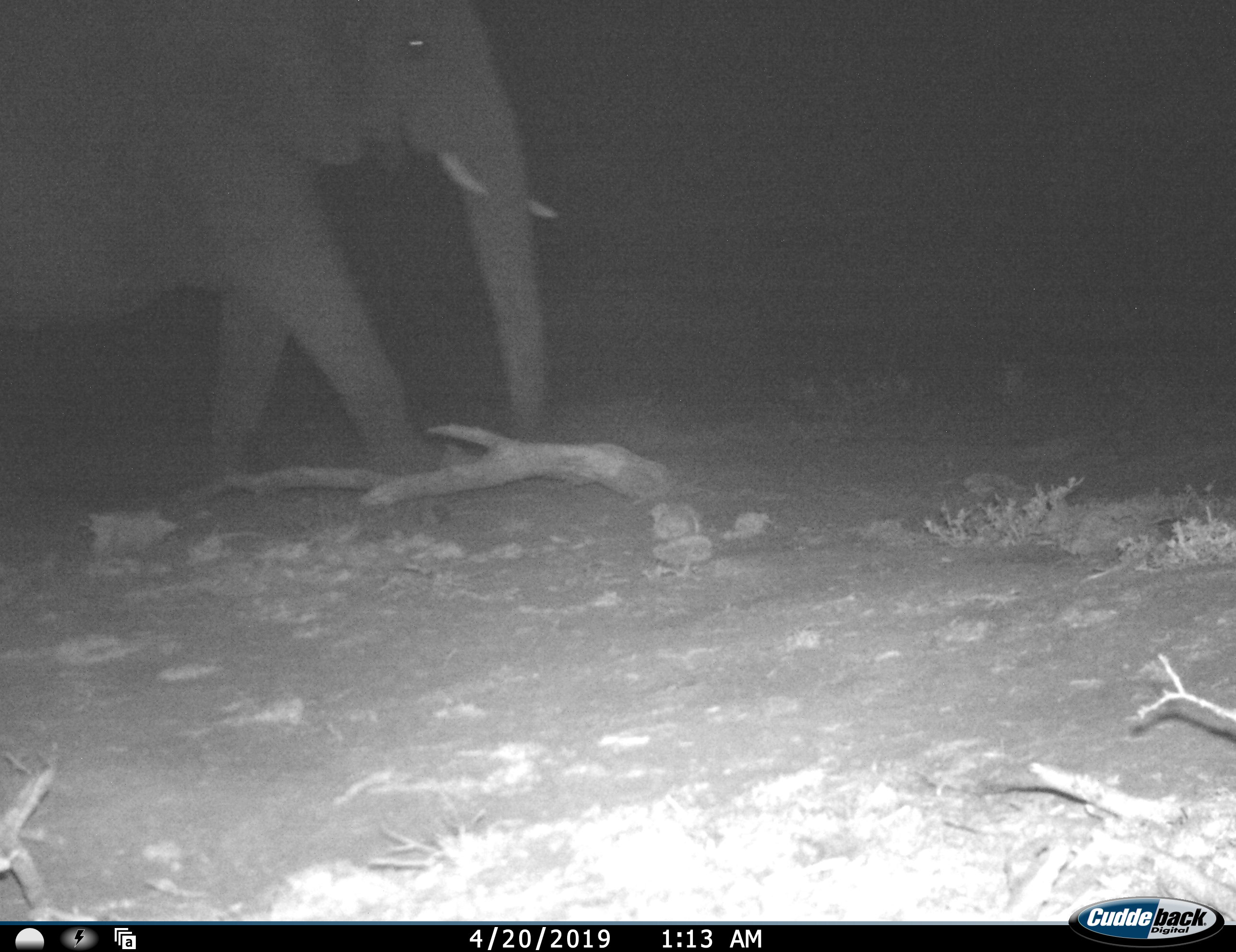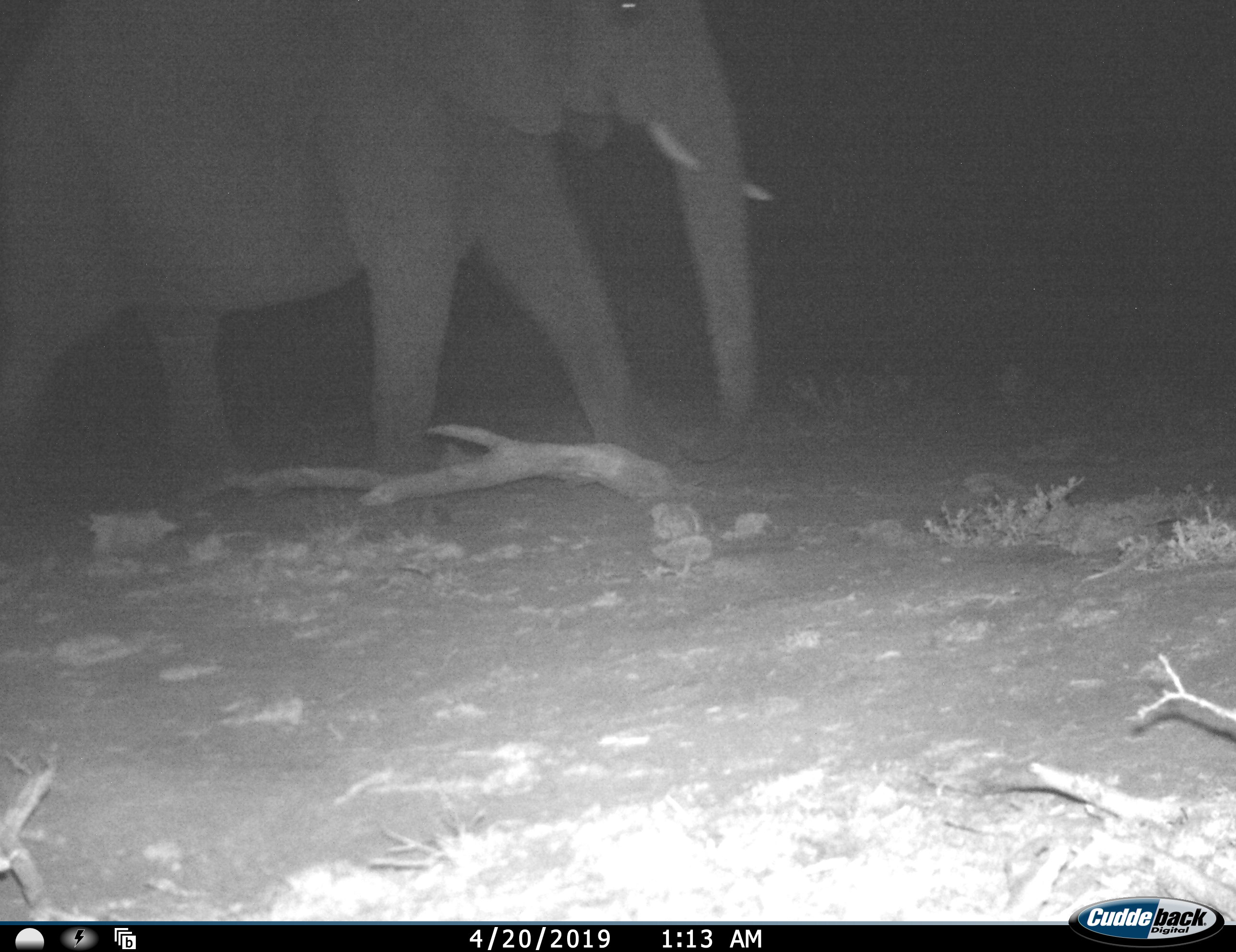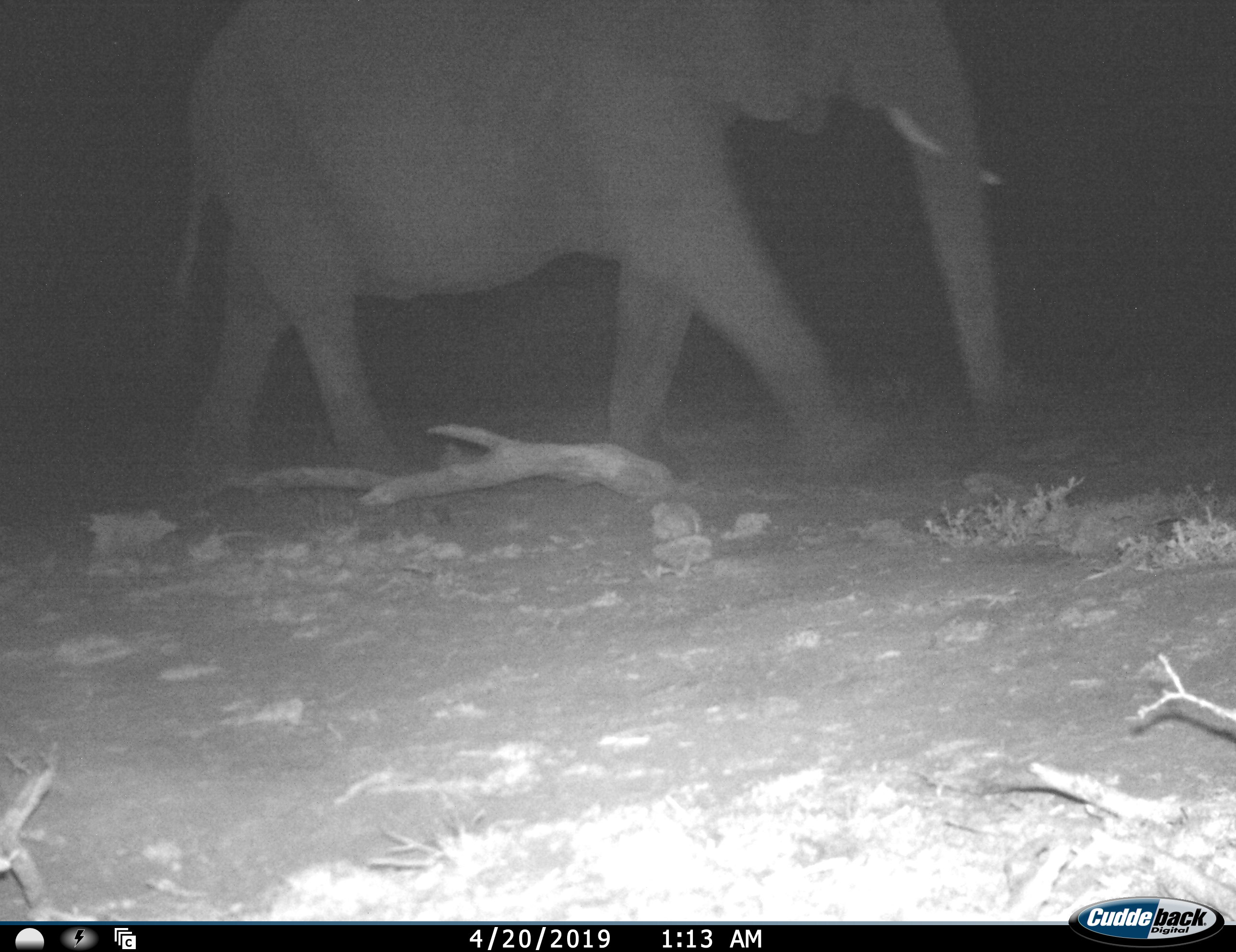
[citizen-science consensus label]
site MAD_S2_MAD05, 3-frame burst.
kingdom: Animalia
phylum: Chordata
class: Mammalia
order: Proboscidea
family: Elephantidae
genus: Loxodonta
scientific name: Loxodonta africana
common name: african bush elephant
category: elephant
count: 1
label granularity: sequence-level